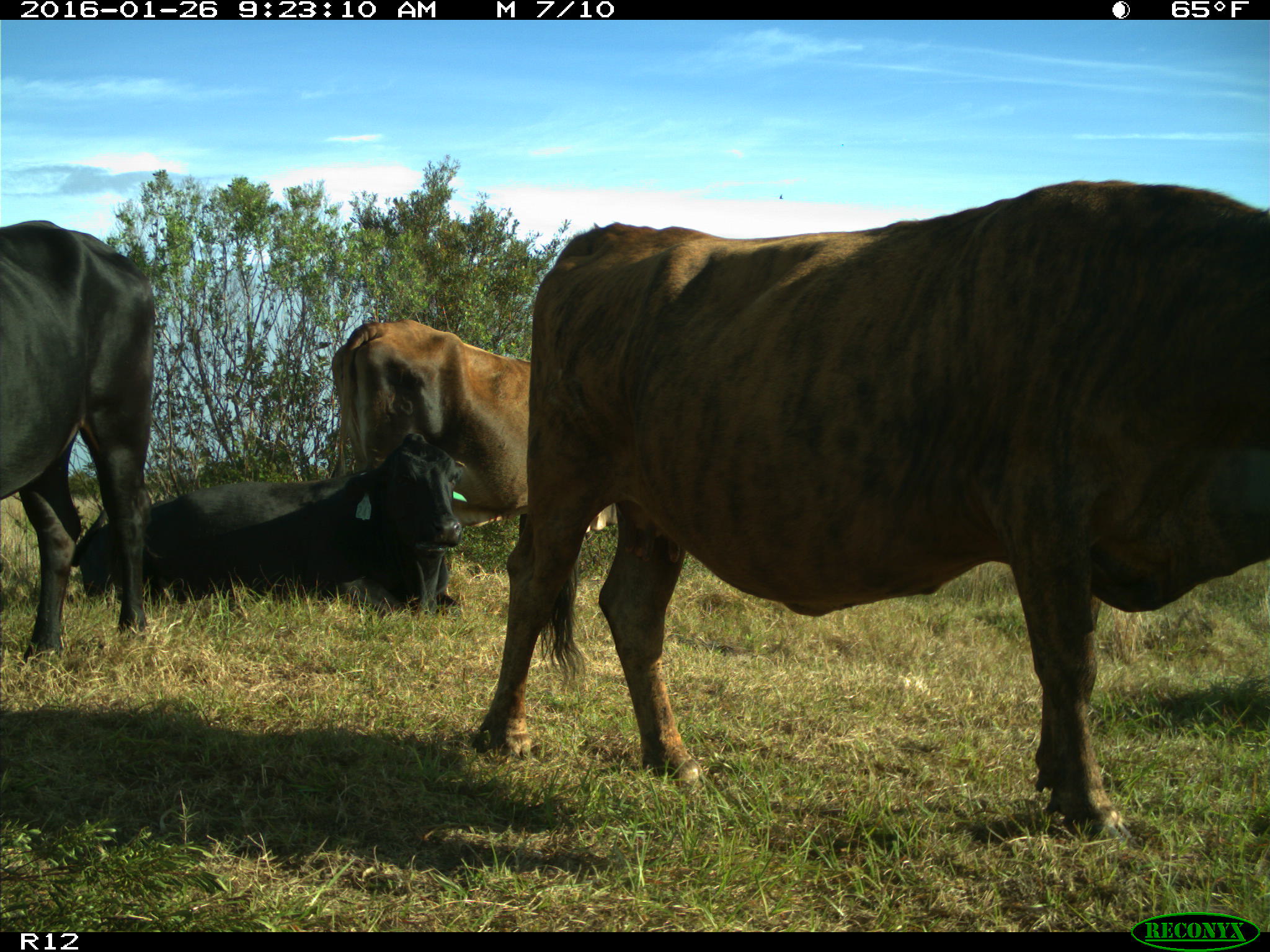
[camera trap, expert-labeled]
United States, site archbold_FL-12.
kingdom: Animalia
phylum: Chordata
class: Mammalia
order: Artiodactyla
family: Bovidae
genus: Bos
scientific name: Bos taurus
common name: domestic cow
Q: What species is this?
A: Bos taurus (domestic cow).